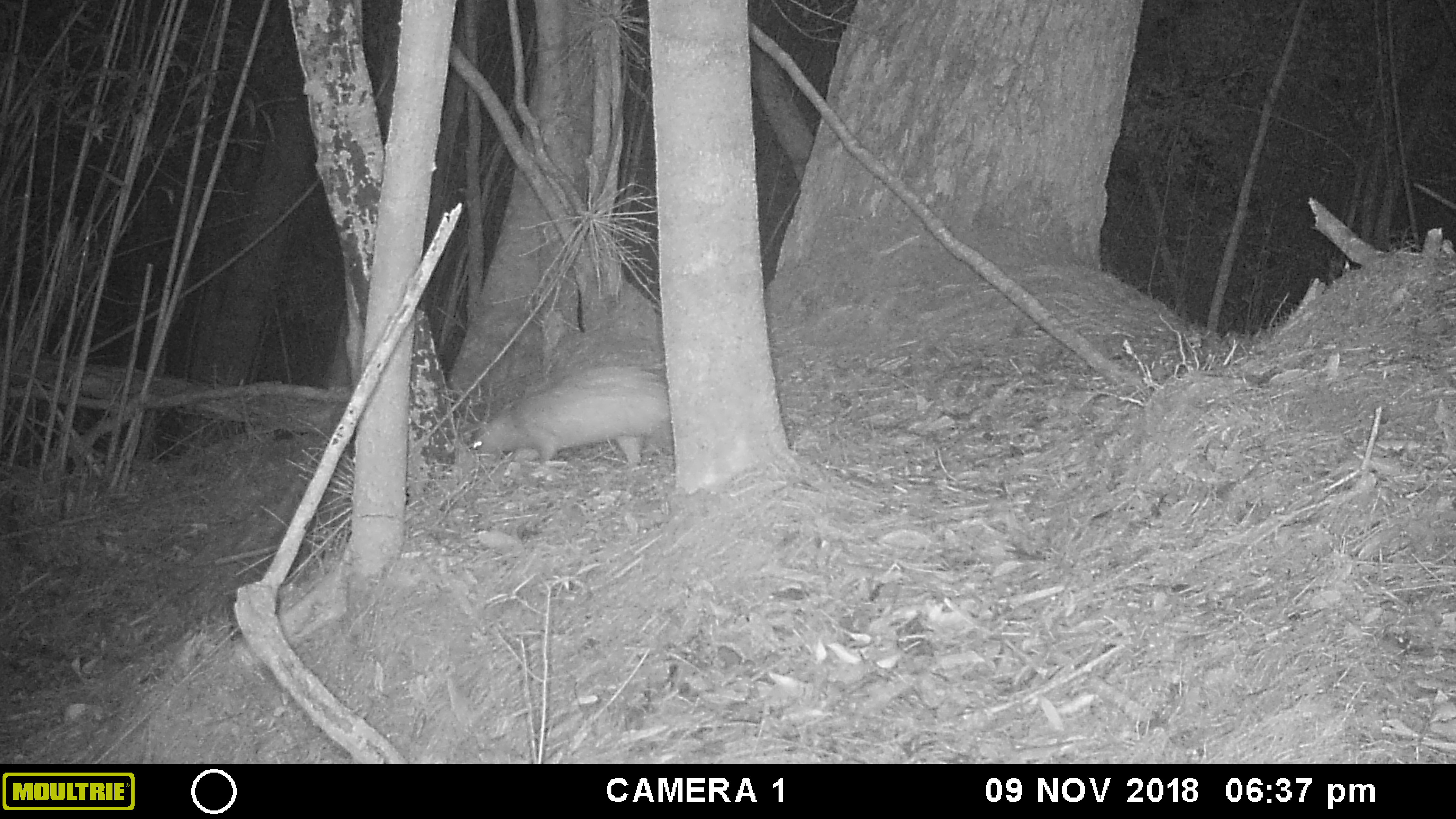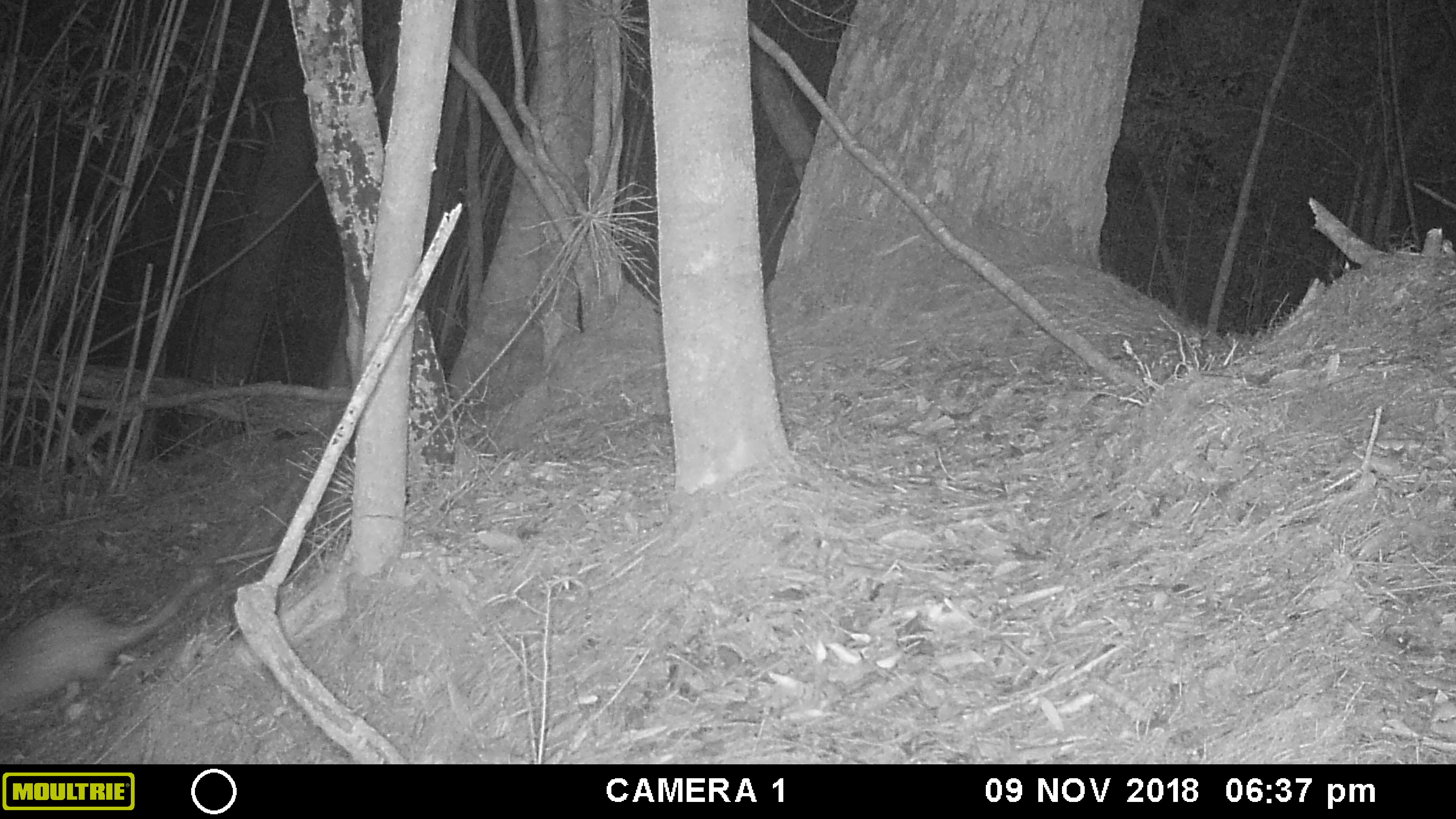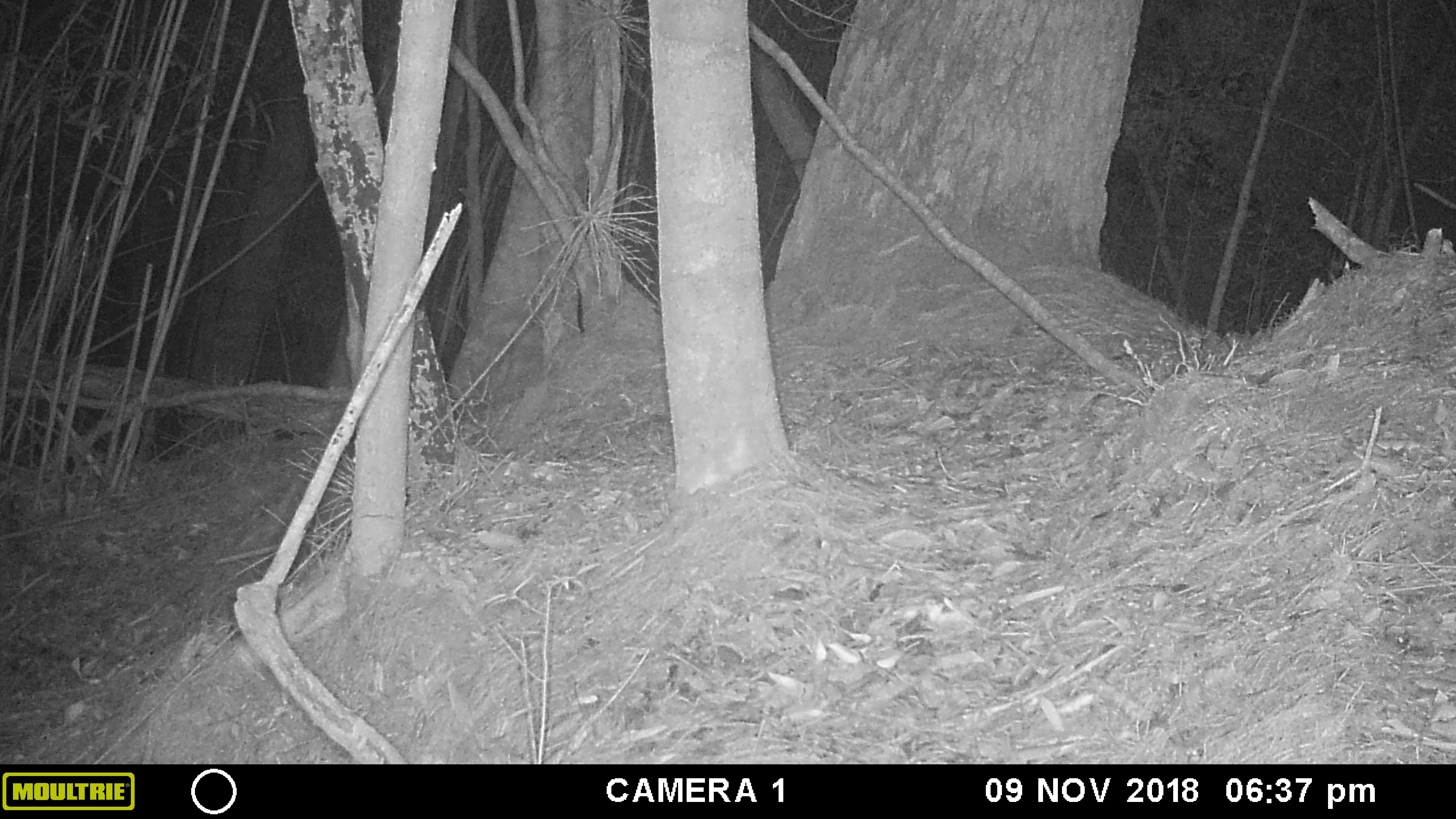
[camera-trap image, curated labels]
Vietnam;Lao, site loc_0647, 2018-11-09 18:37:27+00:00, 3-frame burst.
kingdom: Animalia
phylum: Chordata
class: Mammalia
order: Rodentia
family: Hystricidae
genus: Atherurus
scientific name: Atherurus macrourus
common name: asiatic brush-tailed porcupine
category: asiatic brush tailed porcupine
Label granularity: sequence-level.